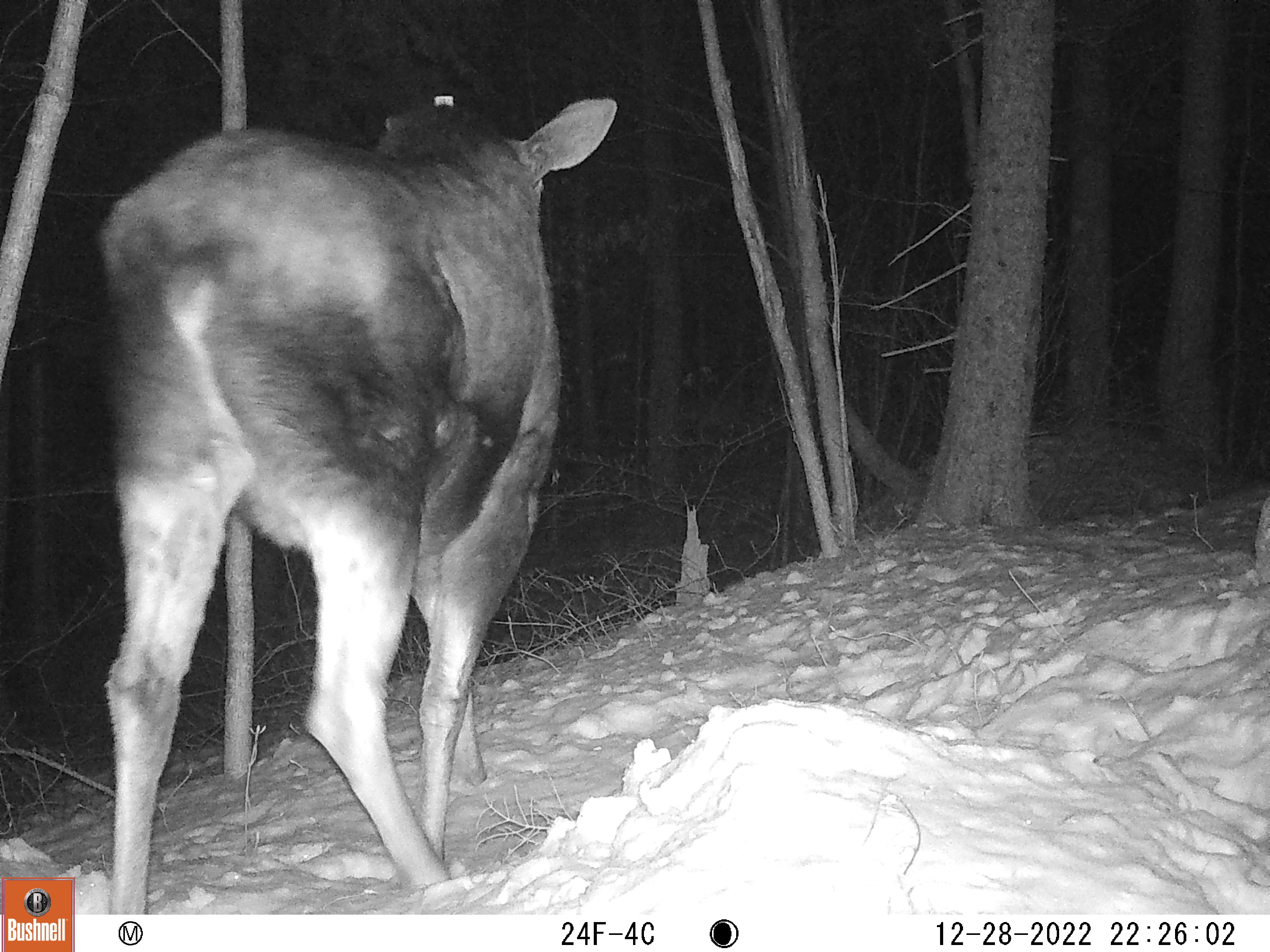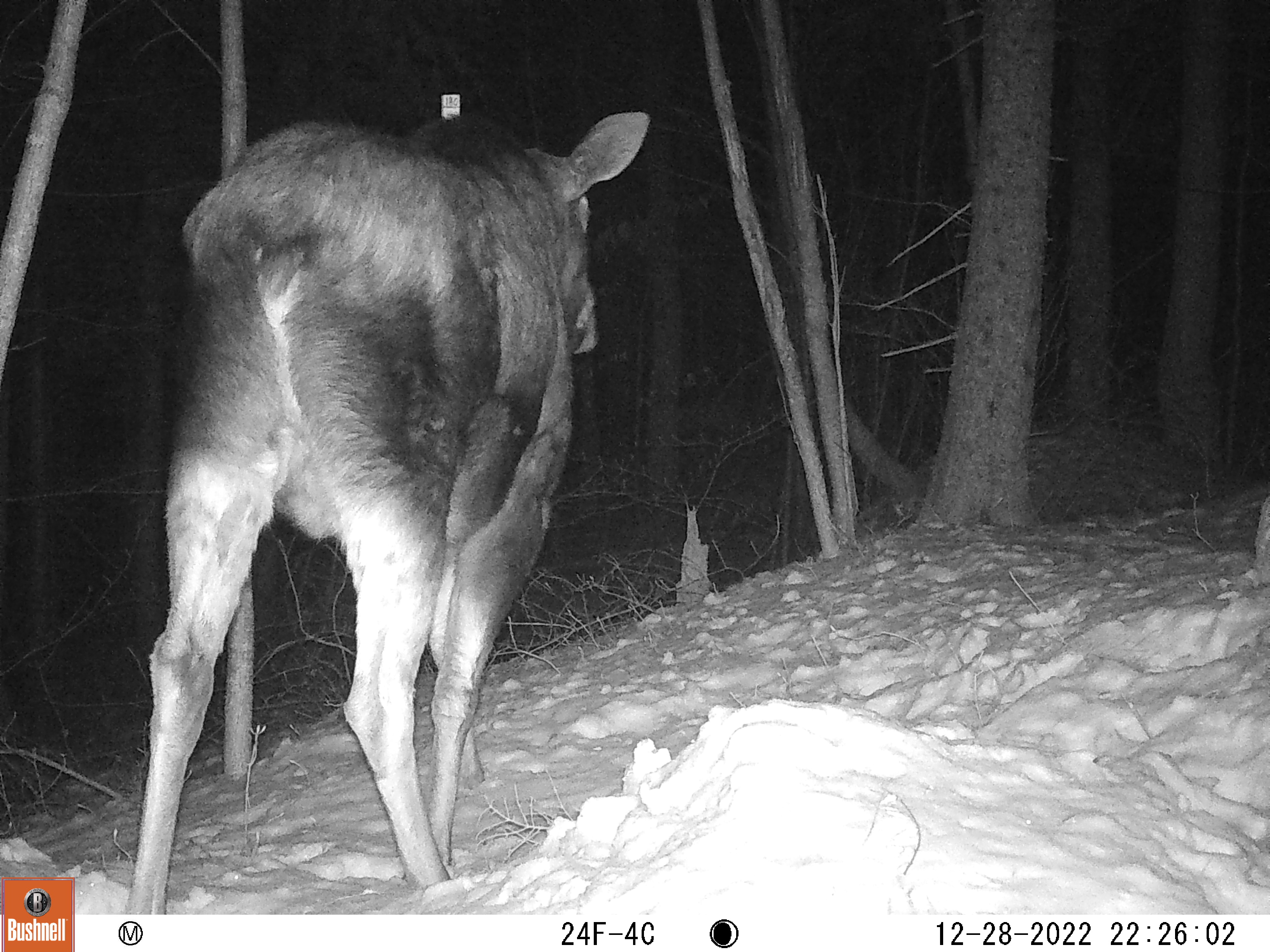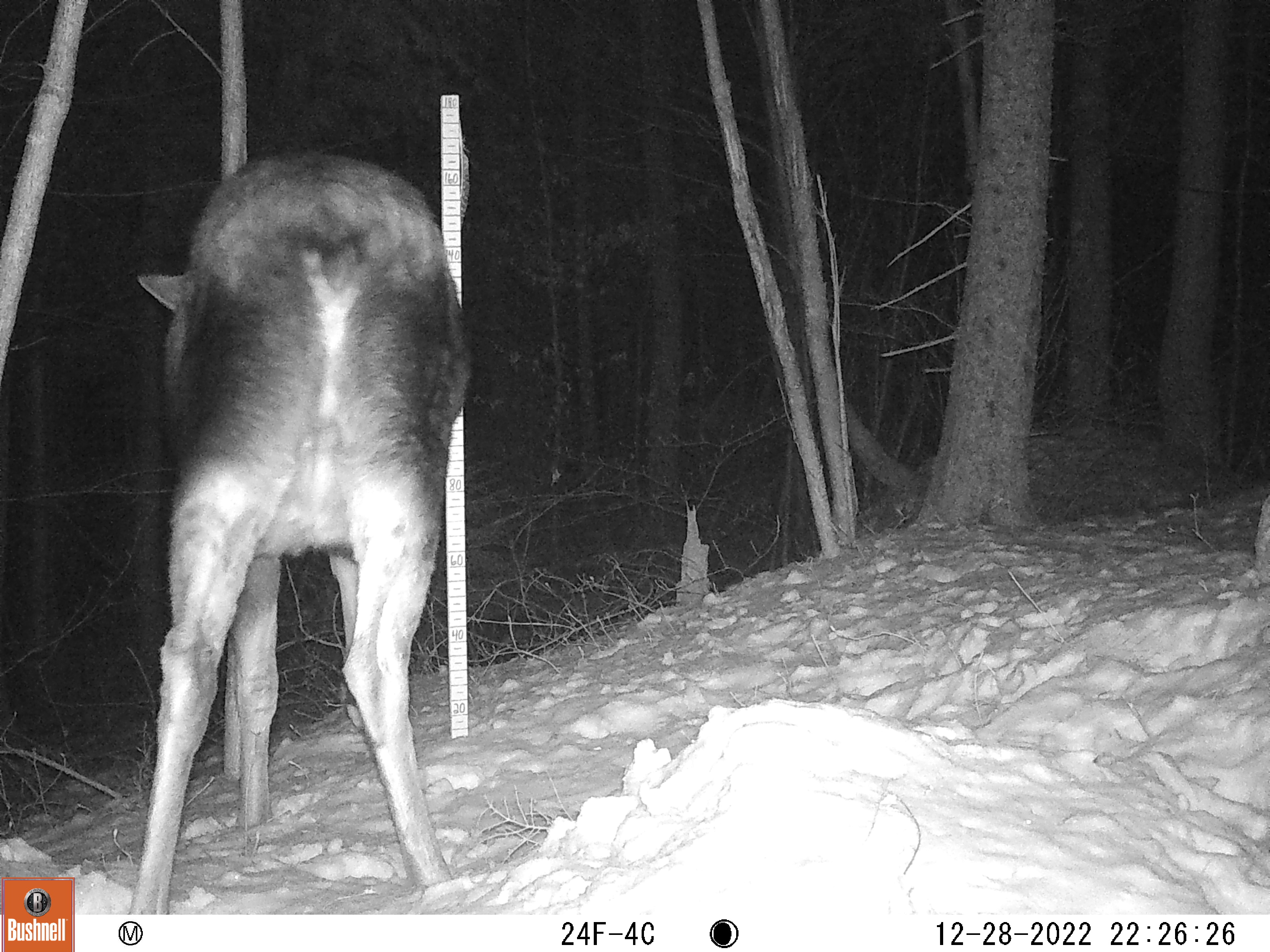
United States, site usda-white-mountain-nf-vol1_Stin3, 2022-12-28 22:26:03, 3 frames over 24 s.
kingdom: Animalia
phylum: Chordata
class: Mammalia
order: Artiodactyla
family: Cervidae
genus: Alces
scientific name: Alces alces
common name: moose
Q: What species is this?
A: Moose (Alces alces).